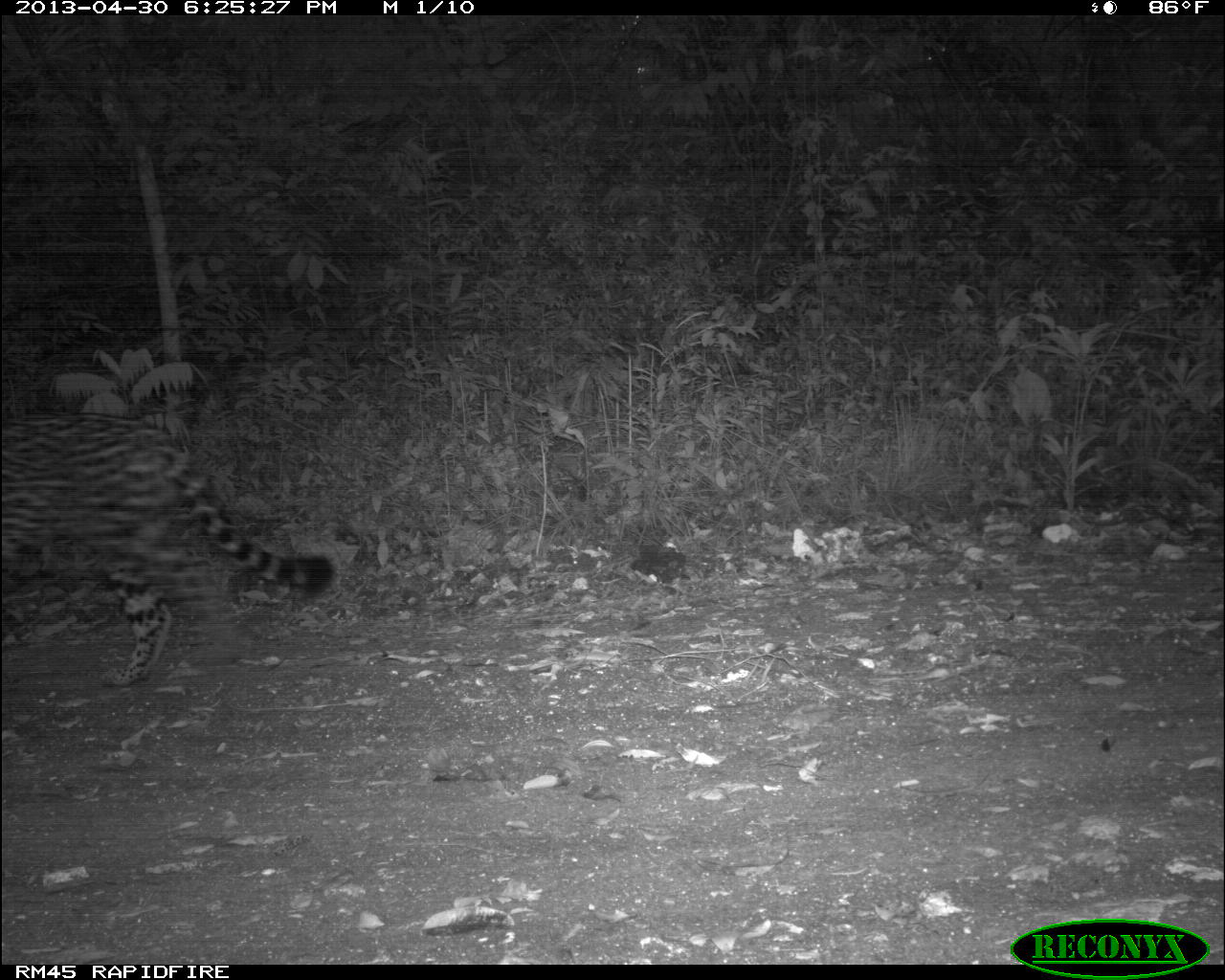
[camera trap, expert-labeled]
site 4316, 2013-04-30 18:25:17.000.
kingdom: Animalia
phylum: Chordata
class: Mammalia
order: Carnivora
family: Felidae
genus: Panthera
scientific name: Panthera onca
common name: jaguar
Panthera onca (jaguar), count 1, sex male.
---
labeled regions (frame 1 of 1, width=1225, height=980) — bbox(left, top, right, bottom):
panthera onca: bbox(1, 409, 334, 689)